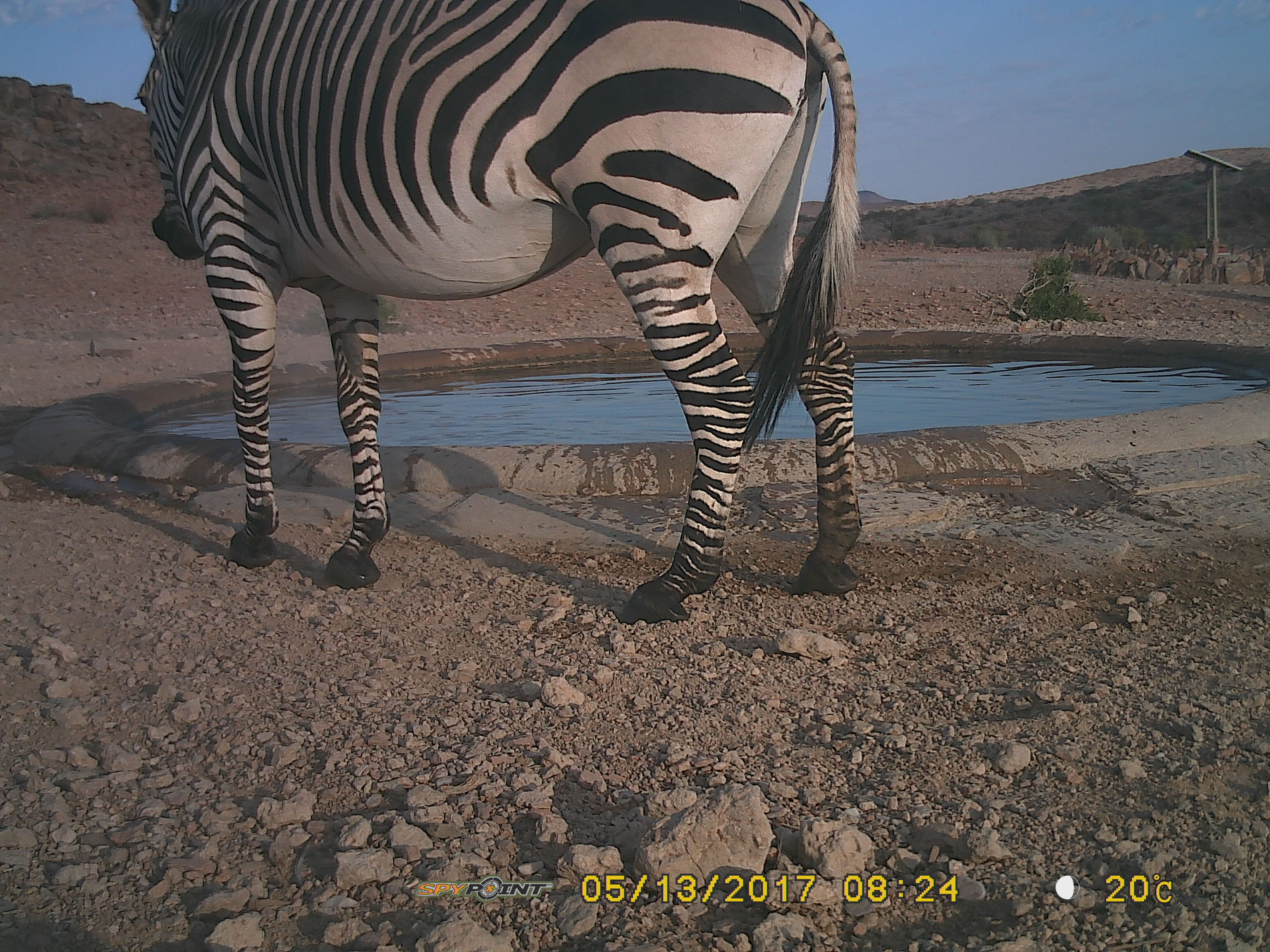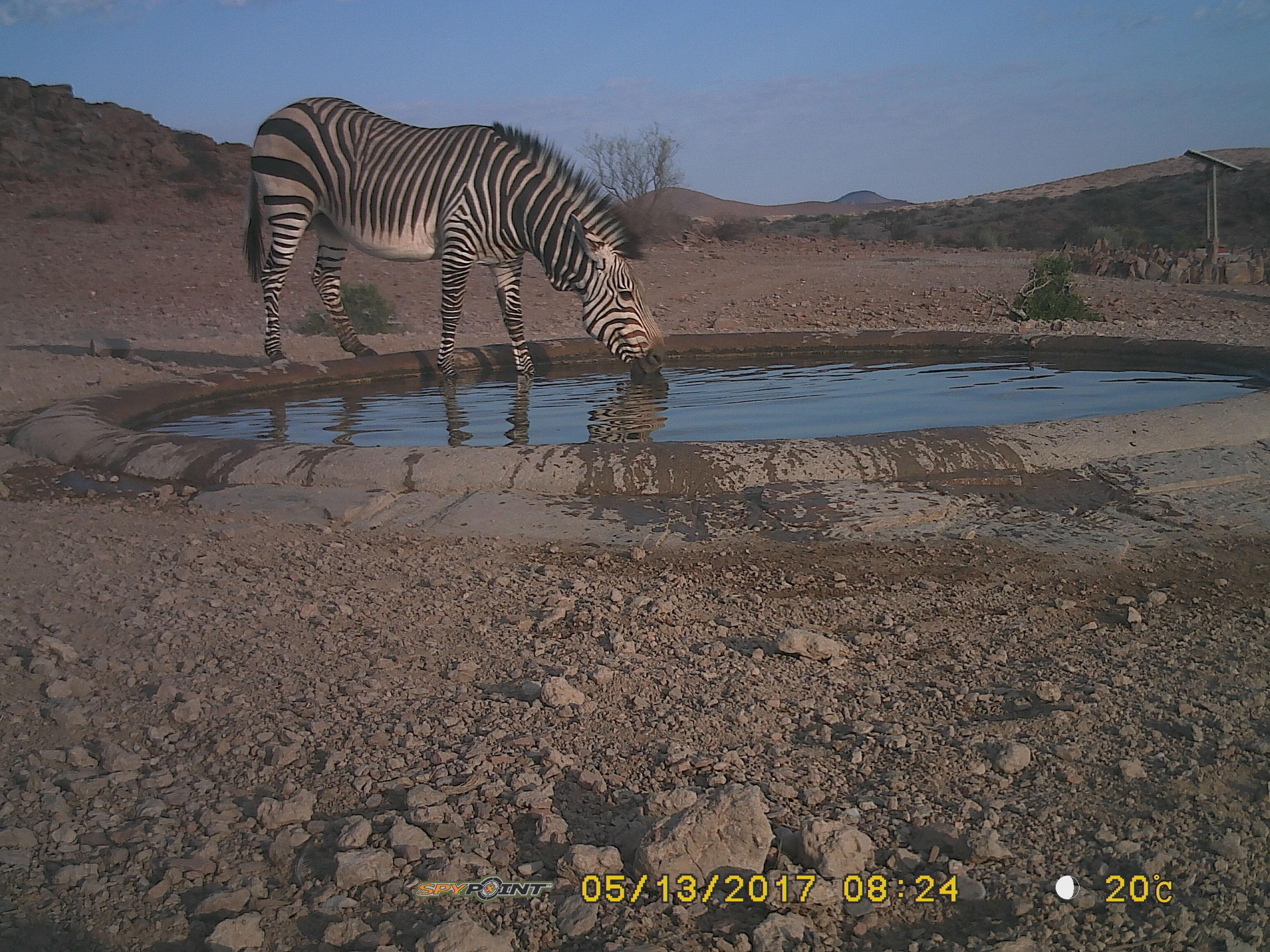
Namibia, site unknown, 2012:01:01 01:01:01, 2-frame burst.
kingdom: Animalia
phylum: Chordata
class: Mammalia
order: Perissodactyla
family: Equidae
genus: Equus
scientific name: Equus zebra hartmannae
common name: hartmann's mountain zebra